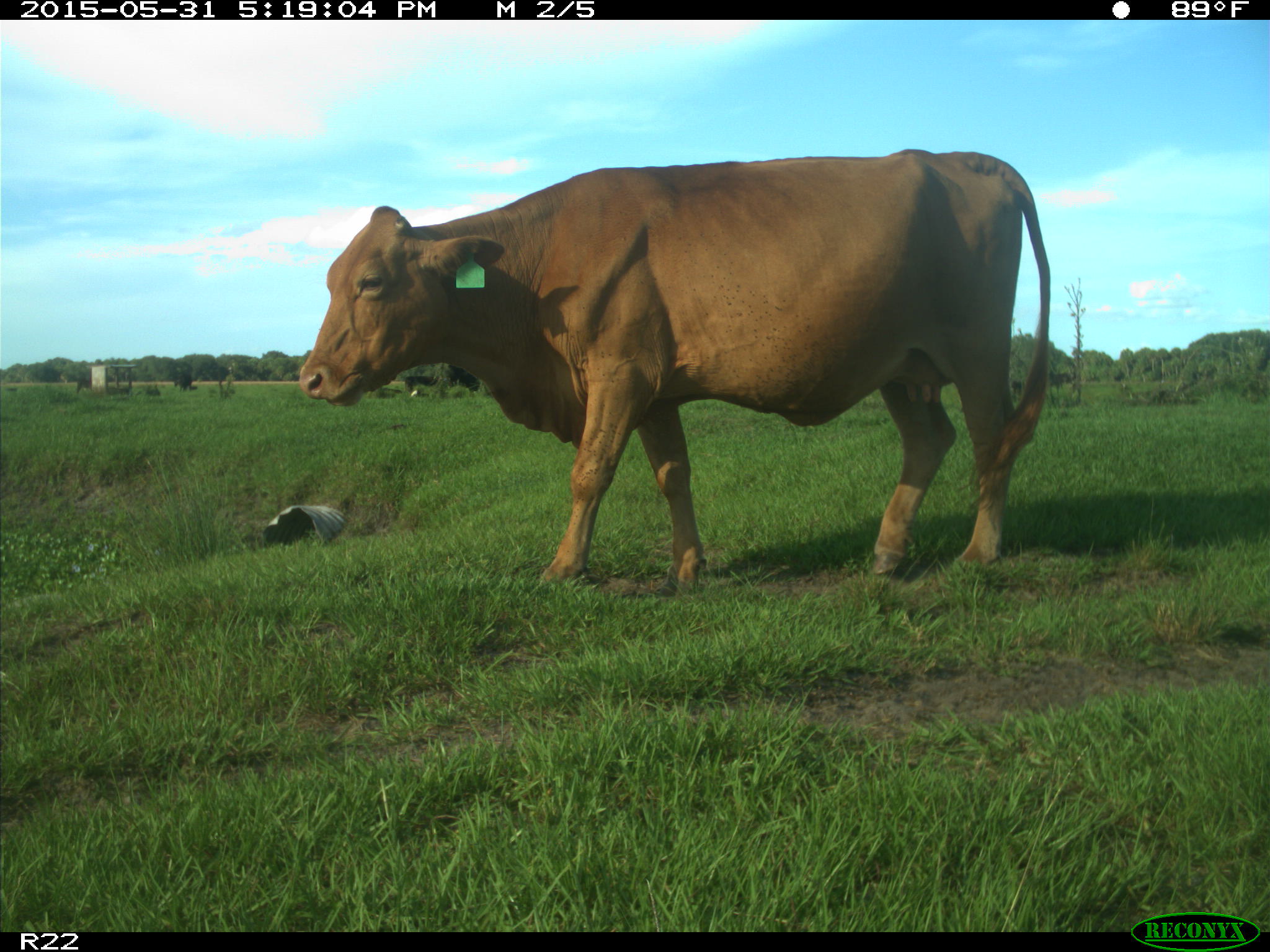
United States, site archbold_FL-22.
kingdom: Animalia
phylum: Chordata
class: Mammalia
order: Artiodactyla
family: Bovidae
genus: Bos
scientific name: Bos taurus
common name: domestic cow